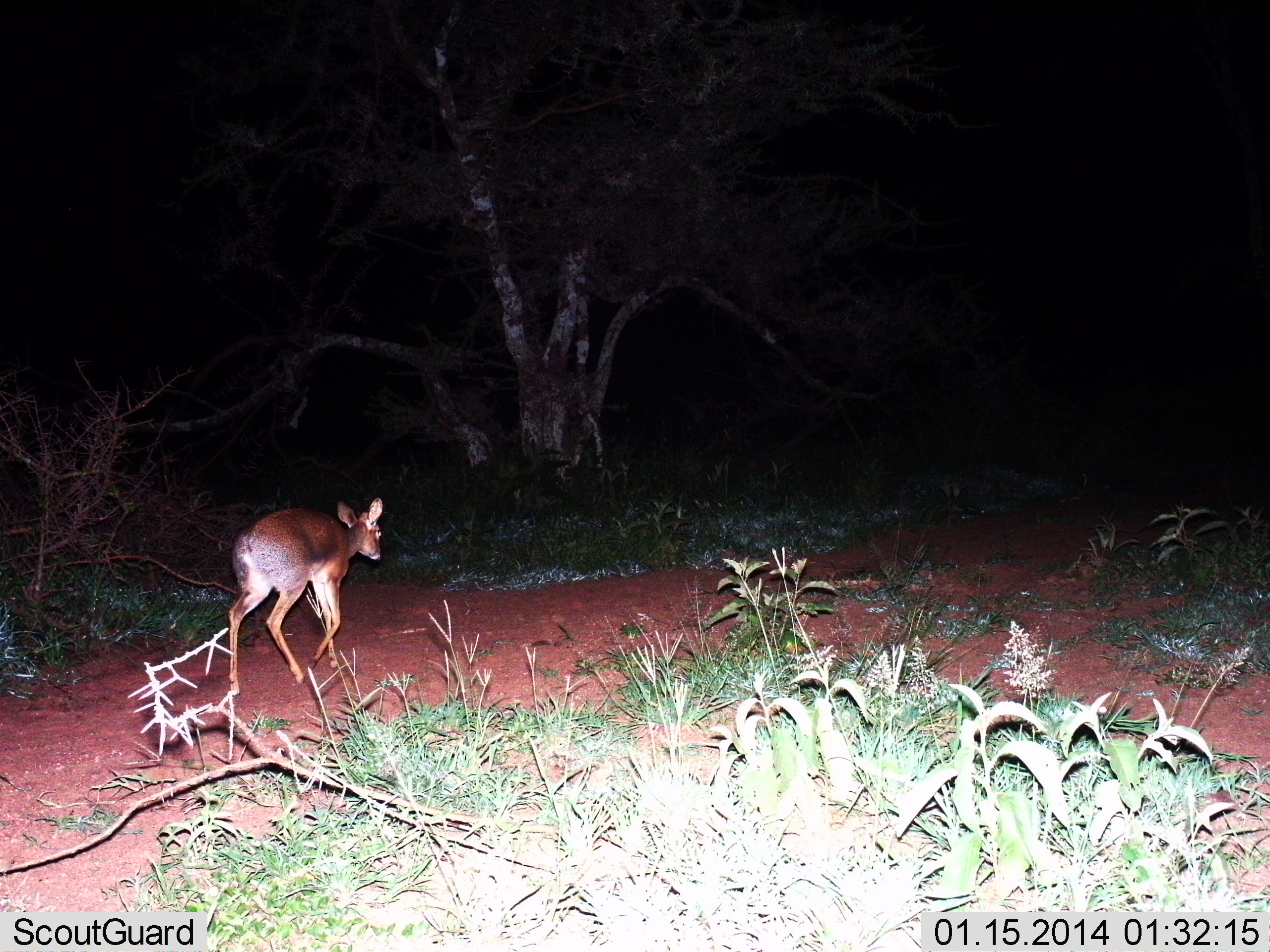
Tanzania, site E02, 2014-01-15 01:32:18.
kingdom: Animalia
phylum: Chordata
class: Mammalia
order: Artiodactyla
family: Bovidae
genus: Madoqua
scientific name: Madoqua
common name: dikdik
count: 1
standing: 0%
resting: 0%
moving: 100%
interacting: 0%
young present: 0%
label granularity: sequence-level